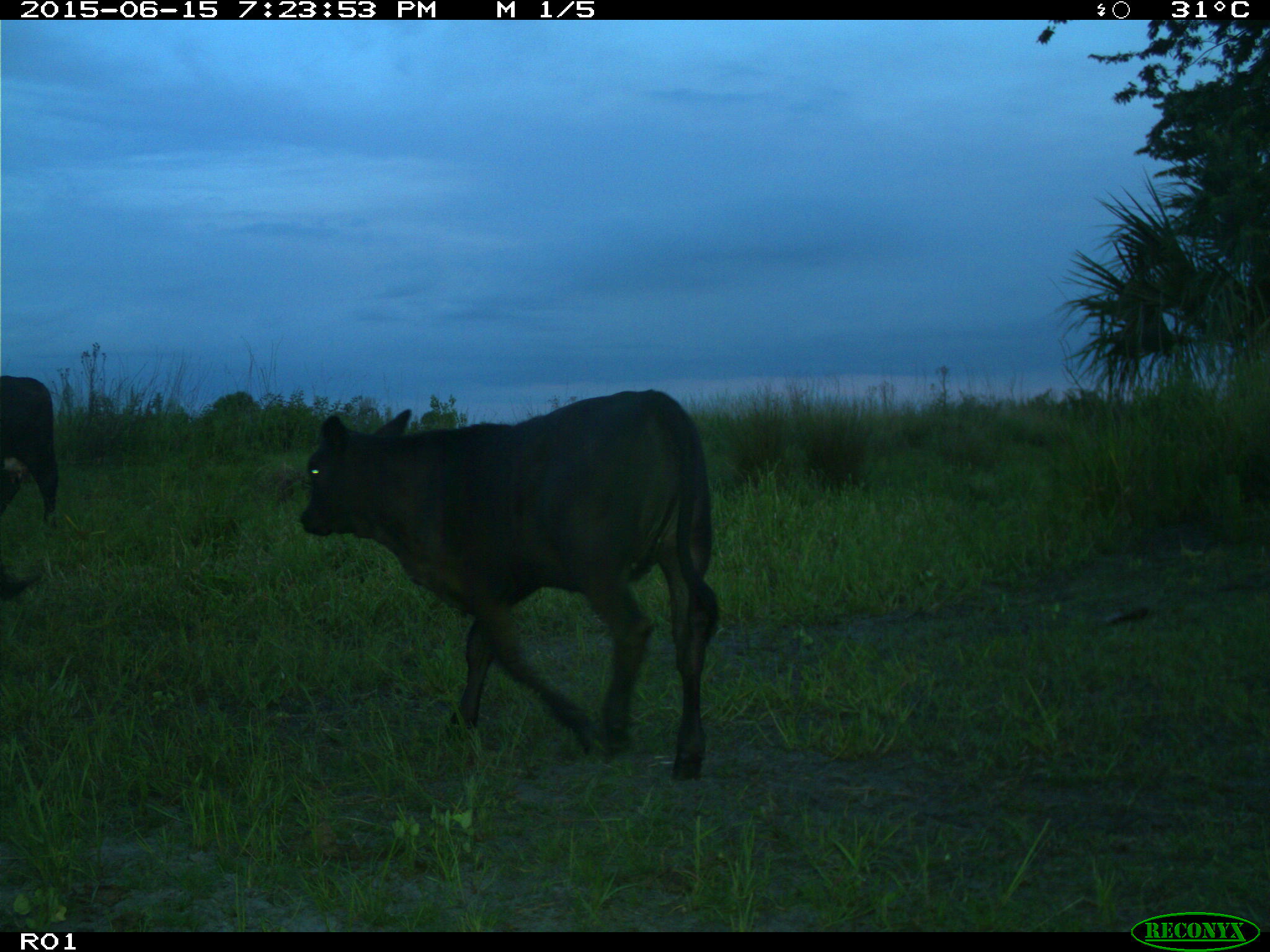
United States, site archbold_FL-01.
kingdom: Animalia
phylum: Chordata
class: Mammalia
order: Artiodactyla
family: Bovidae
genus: Bos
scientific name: Bos taurus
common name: domestic cow